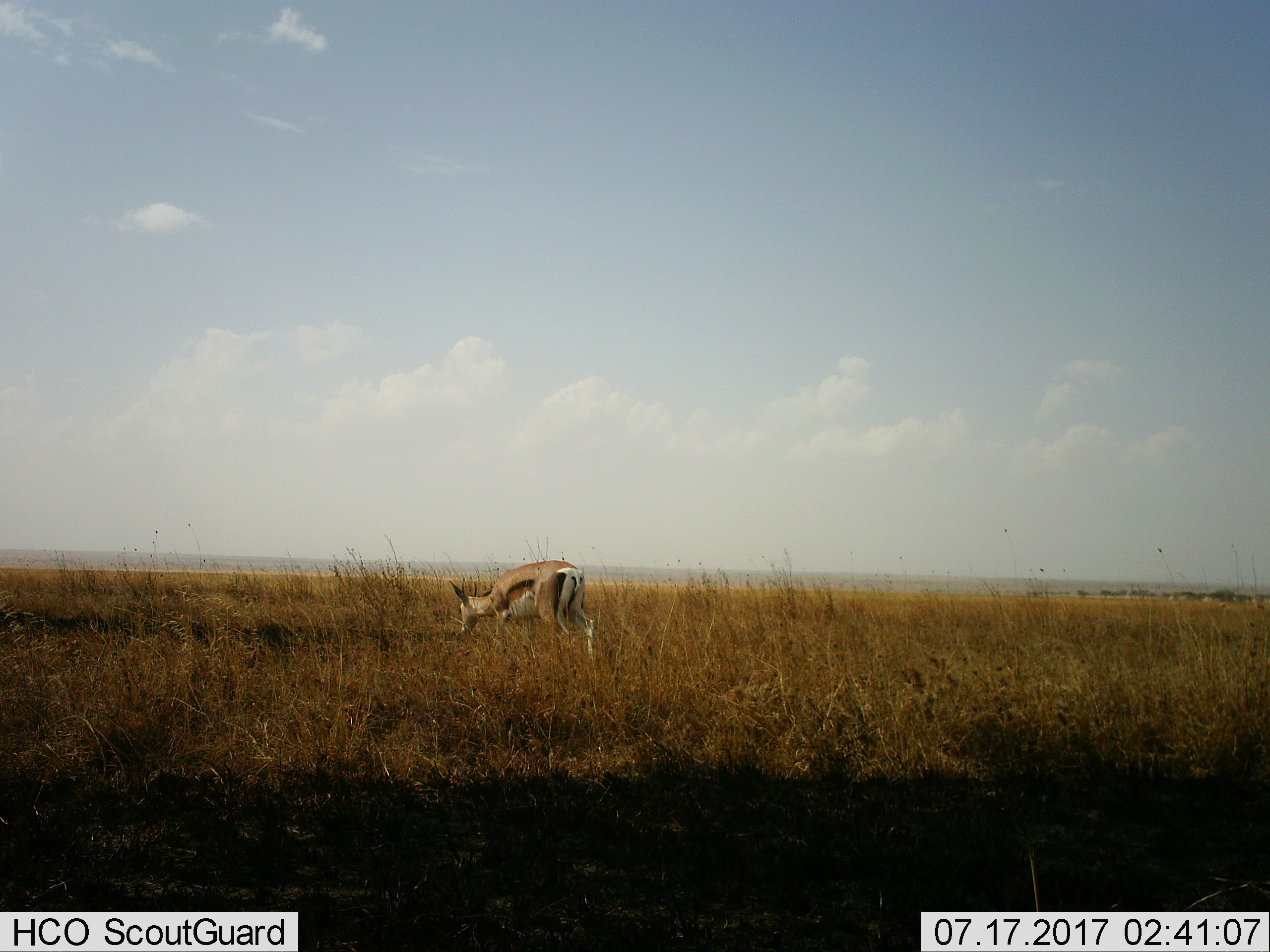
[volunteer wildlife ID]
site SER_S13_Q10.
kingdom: Animalia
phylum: Chordata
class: Mammalia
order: Artiodactyla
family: Bovidae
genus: Eudorcas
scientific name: Eudorcas thomsonii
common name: thomson's gazelle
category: gazellethomsons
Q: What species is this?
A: Gazellethomsons (thomson's gazelle) (Eudorcas thomsonii).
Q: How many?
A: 1.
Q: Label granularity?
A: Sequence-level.